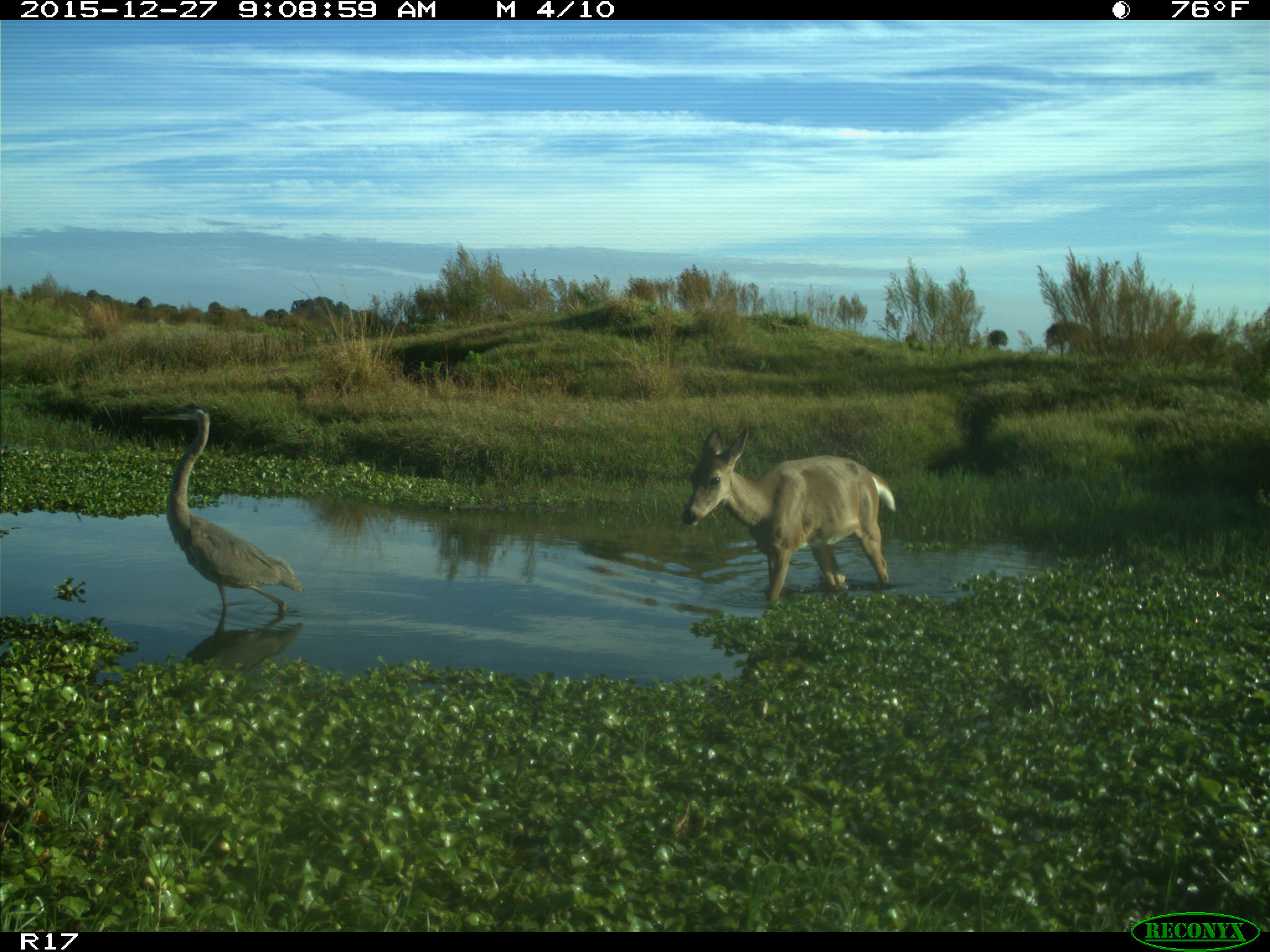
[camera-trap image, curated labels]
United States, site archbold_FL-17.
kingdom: Animalia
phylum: Chordata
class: Mammalia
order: Artiodactyla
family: Cervidae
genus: Odocoileus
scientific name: Odocoileus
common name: deer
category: unidentified deer